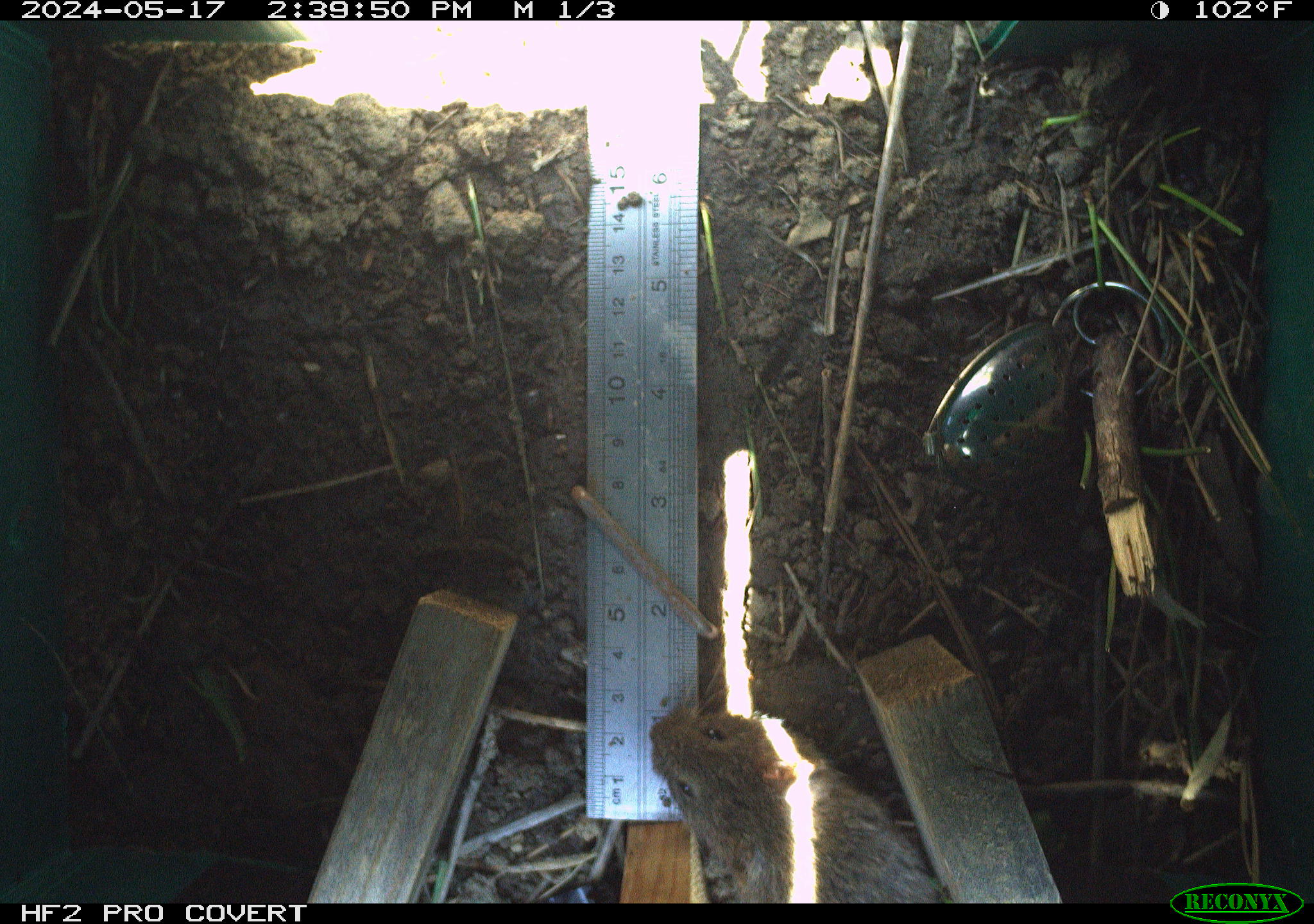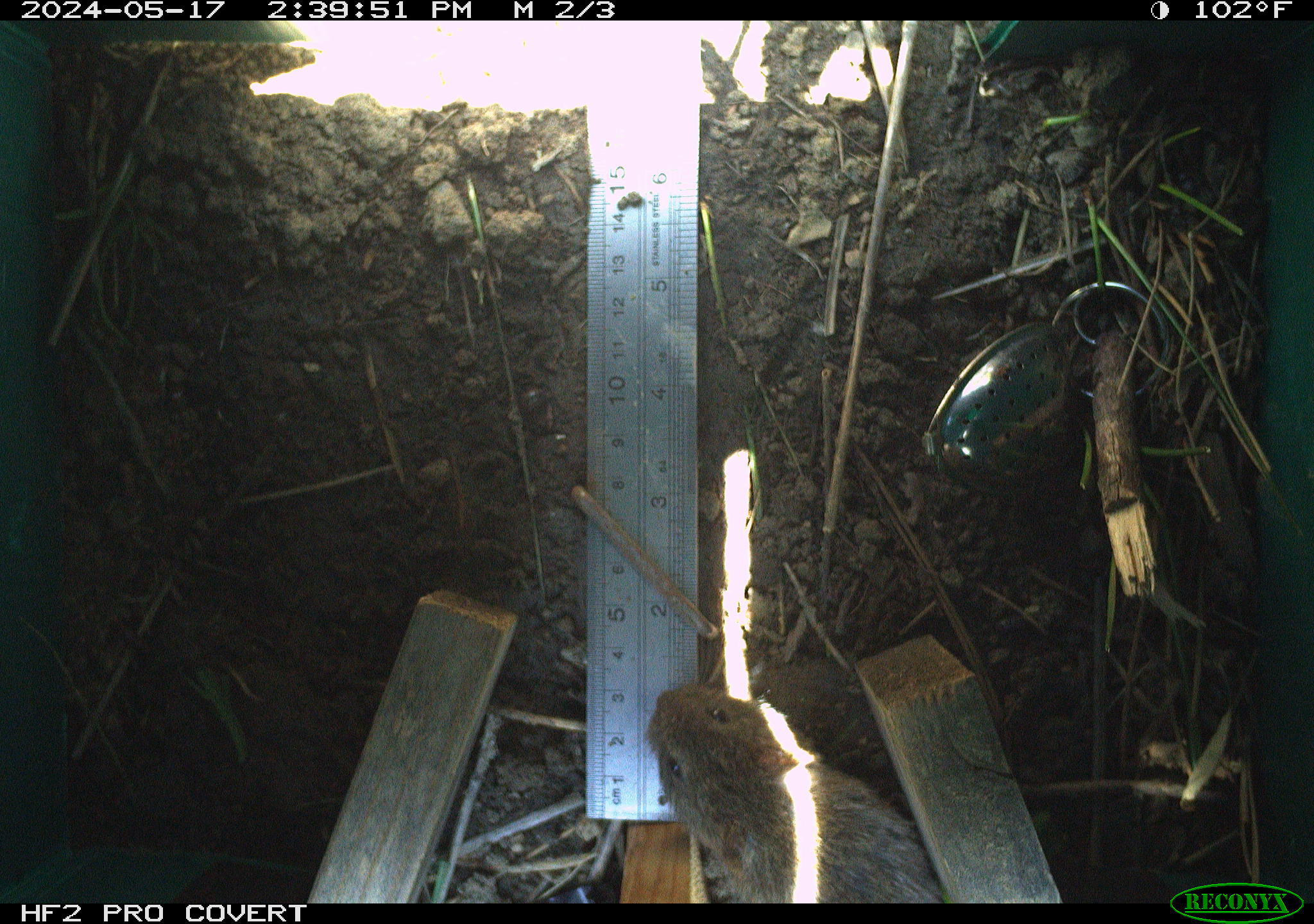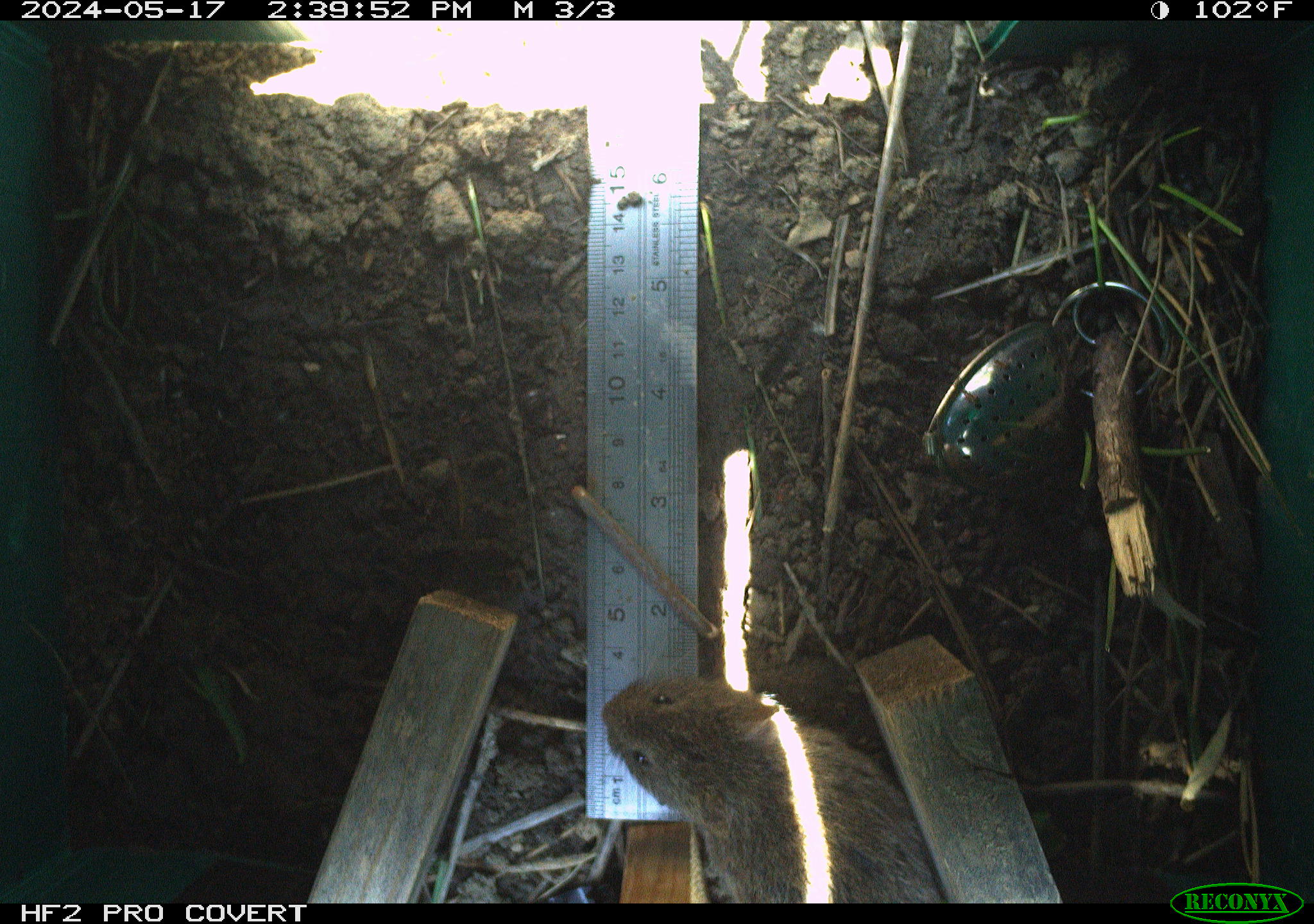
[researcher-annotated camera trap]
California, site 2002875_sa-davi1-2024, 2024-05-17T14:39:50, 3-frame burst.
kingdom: Animalia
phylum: Chordata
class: Mammalia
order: Rodentia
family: Cricetidae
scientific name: Arvicolinae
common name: voles, lemmings, and muskrats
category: arvicolinae subfamily